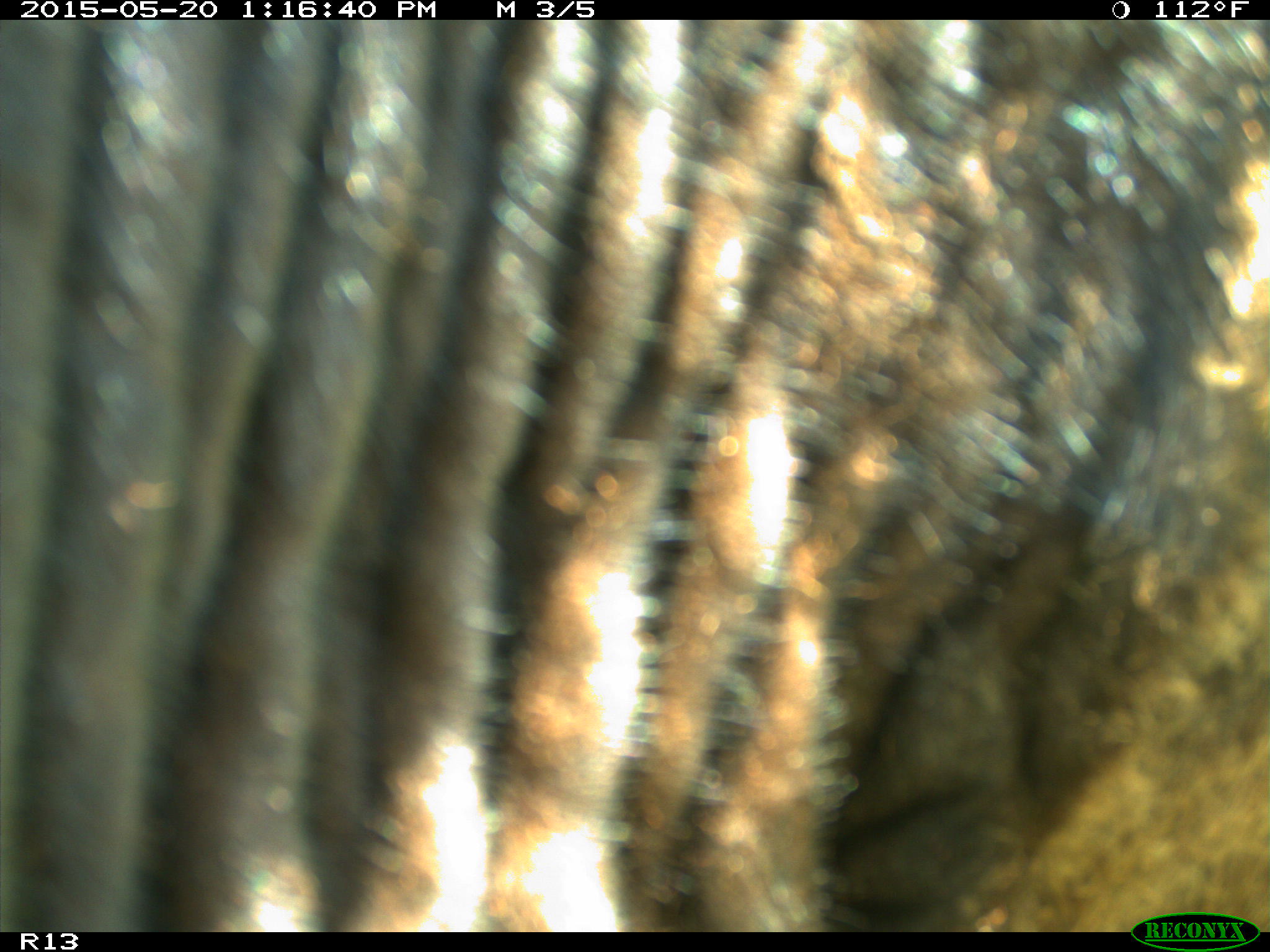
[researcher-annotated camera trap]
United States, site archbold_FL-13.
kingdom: Animalia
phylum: Chordata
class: Mammalia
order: Artiodactyla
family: Bovidae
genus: Bos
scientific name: Bos taurus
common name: domestic cow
Bos taurus (domestic cow).